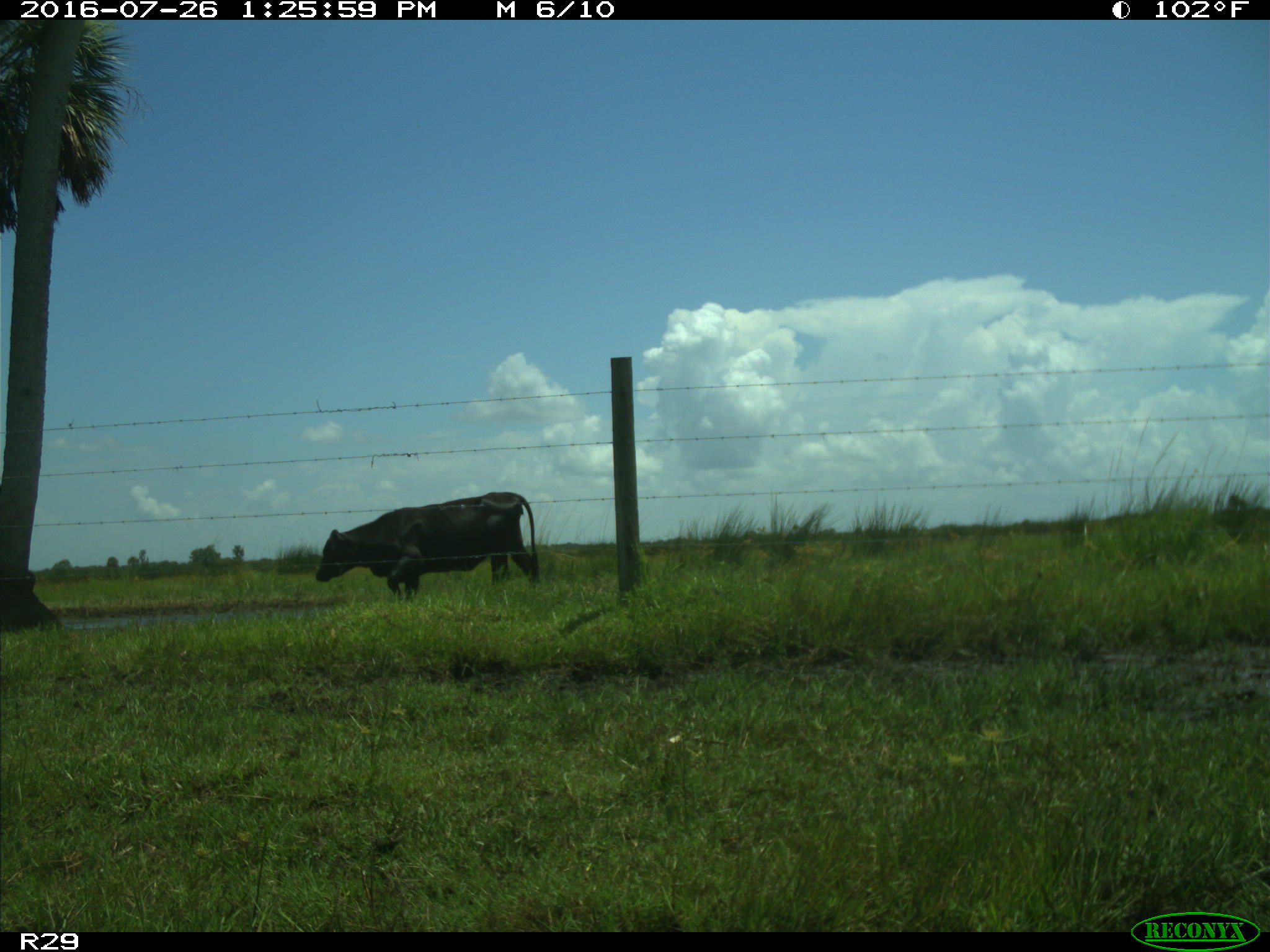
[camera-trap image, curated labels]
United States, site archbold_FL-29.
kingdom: Animalia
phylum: Chordata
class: Mammalia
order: Artiodactyla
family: Bovidae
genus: Bos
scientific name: Bos taurus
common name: domestic cow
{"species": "Bos taurus (domestic cow)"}